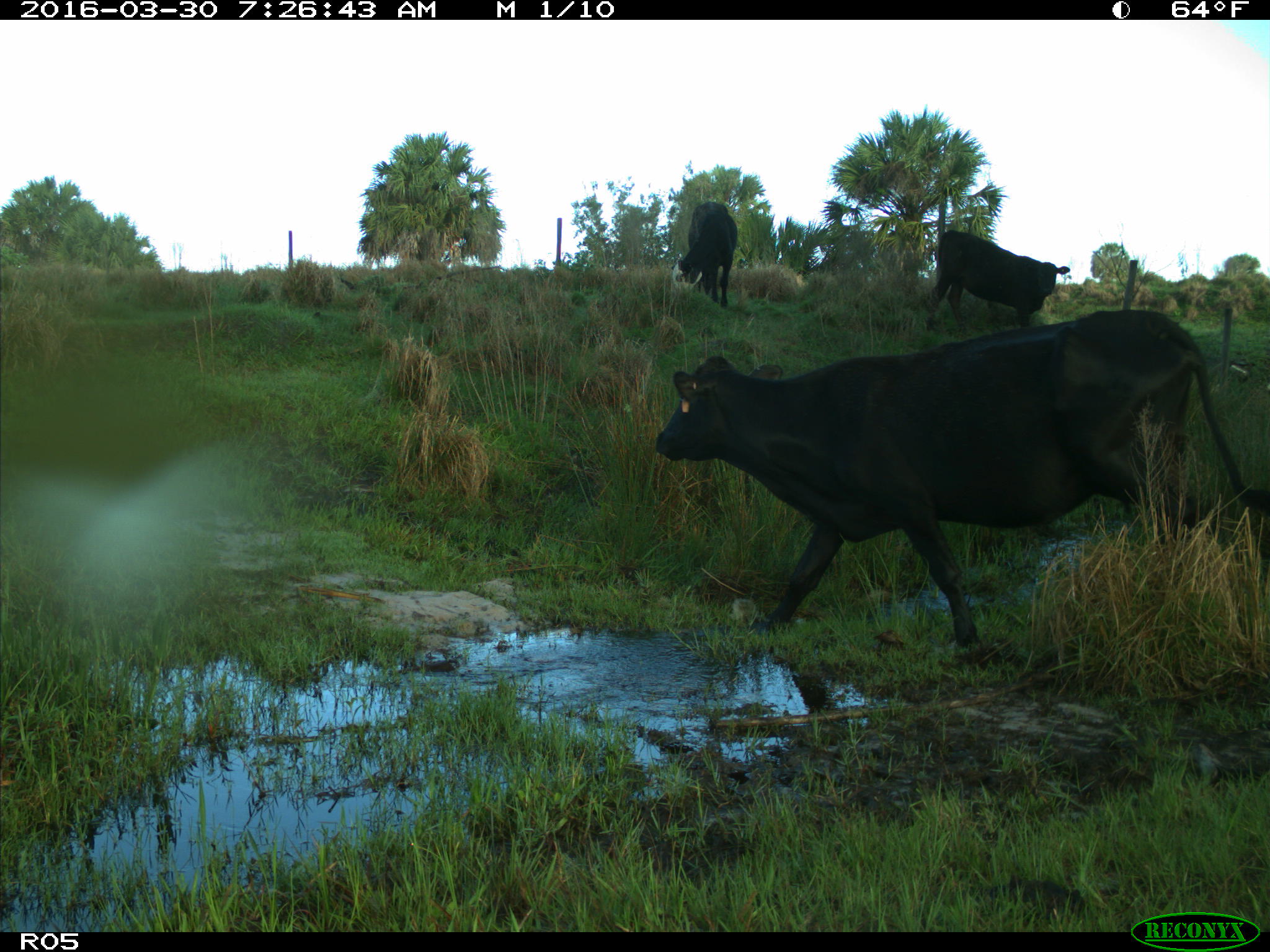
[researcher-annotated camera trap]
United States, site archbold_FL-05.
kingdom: Animalia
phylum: Chordata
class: Mammalia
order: Artiodactyla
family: Bovidae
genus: Bos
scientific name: Bos taurus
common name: domestic cow